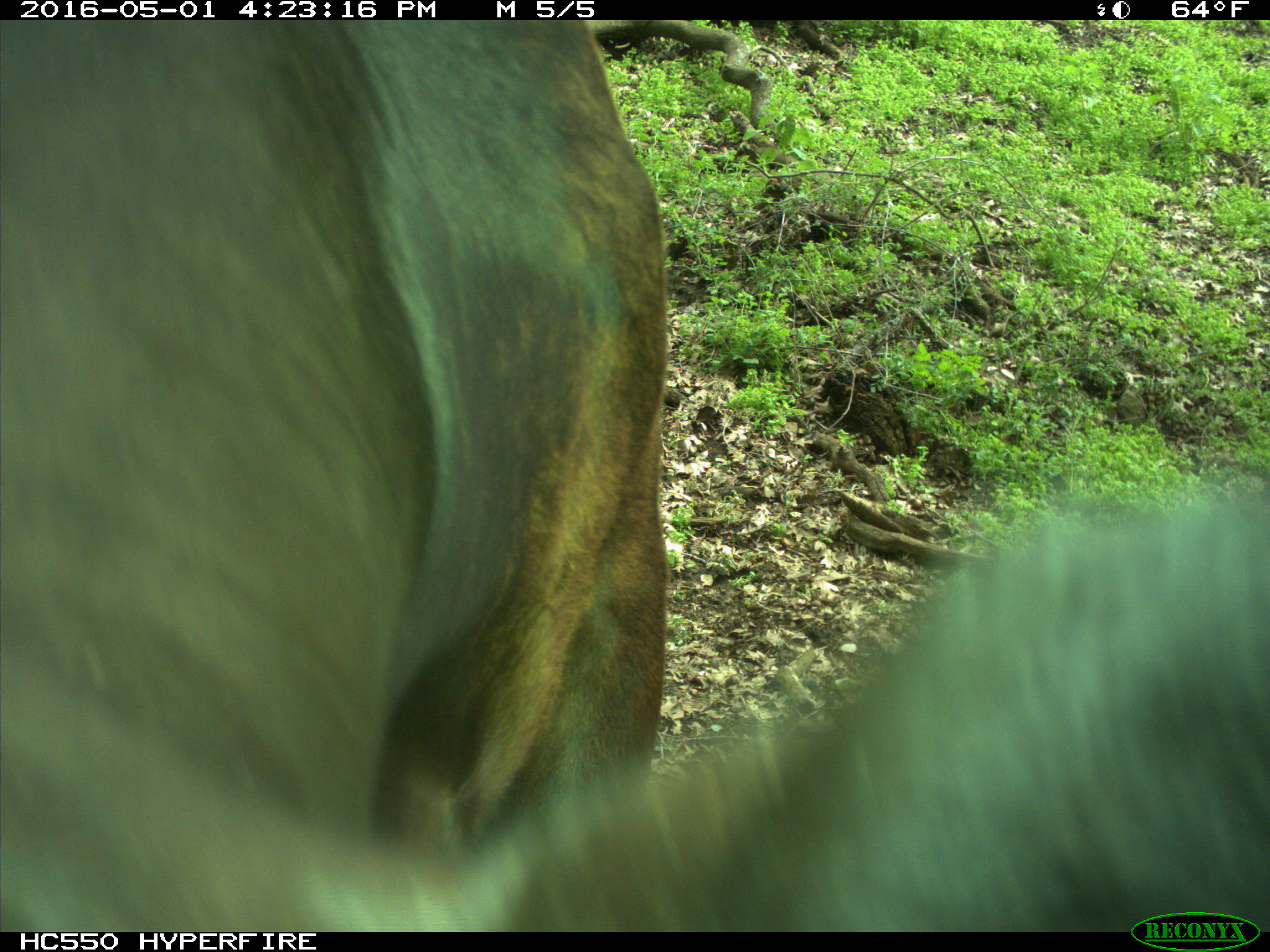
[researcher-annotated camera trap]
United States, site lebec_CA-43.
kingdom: Animalia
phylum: Chordata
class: Mammalia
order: Artiodactyla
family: Bovidae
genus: Bos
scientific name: Bos taurus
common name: domestic cow